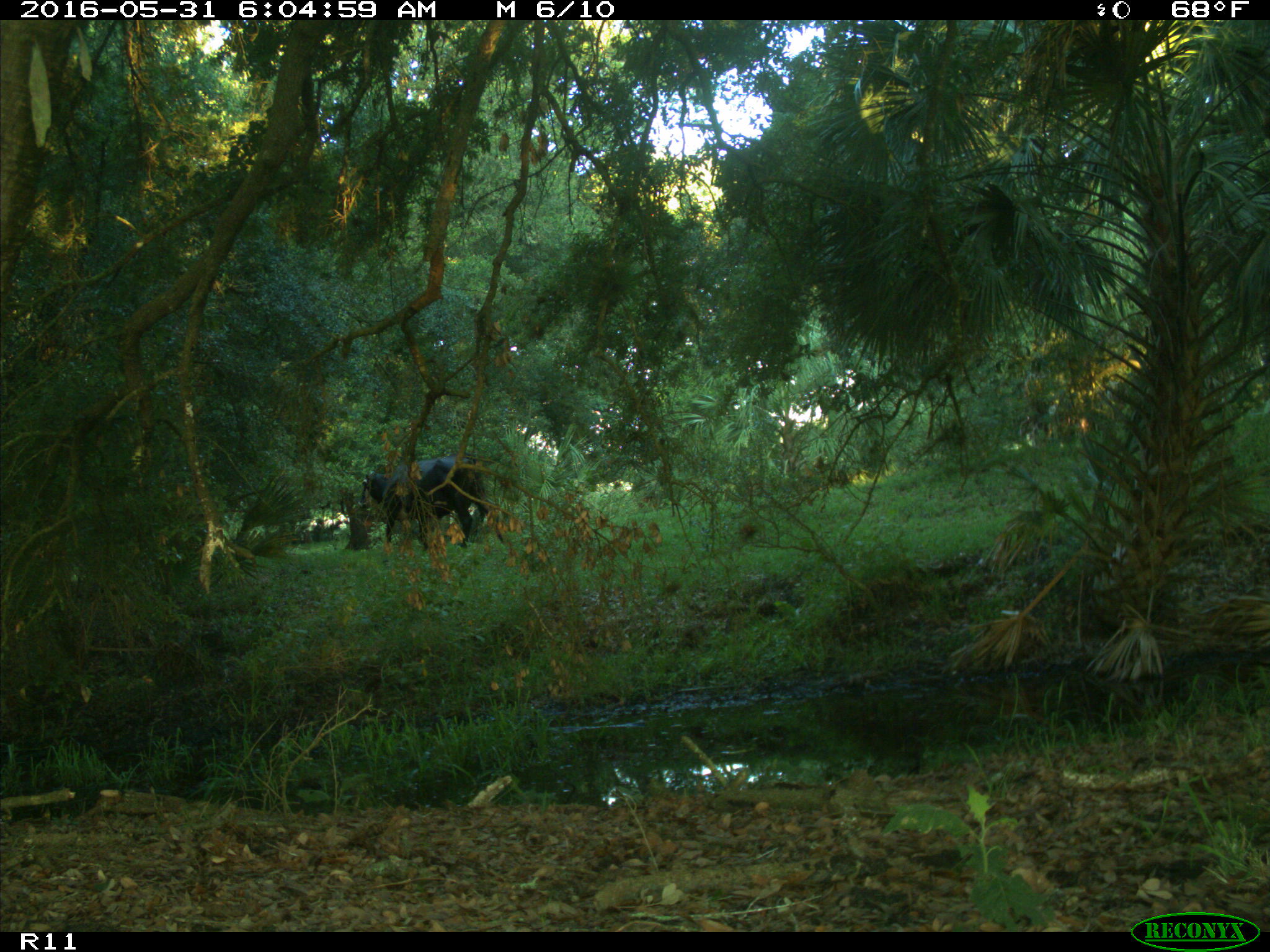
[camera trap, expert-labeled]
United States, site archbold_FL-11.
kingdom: Animalia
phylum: Chordata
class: Mammalia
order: Artiodactyla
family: Bovidae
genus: Bos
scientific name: Bos taurus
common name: domestic cow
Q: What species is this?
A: Bos taurus (domestic cow).